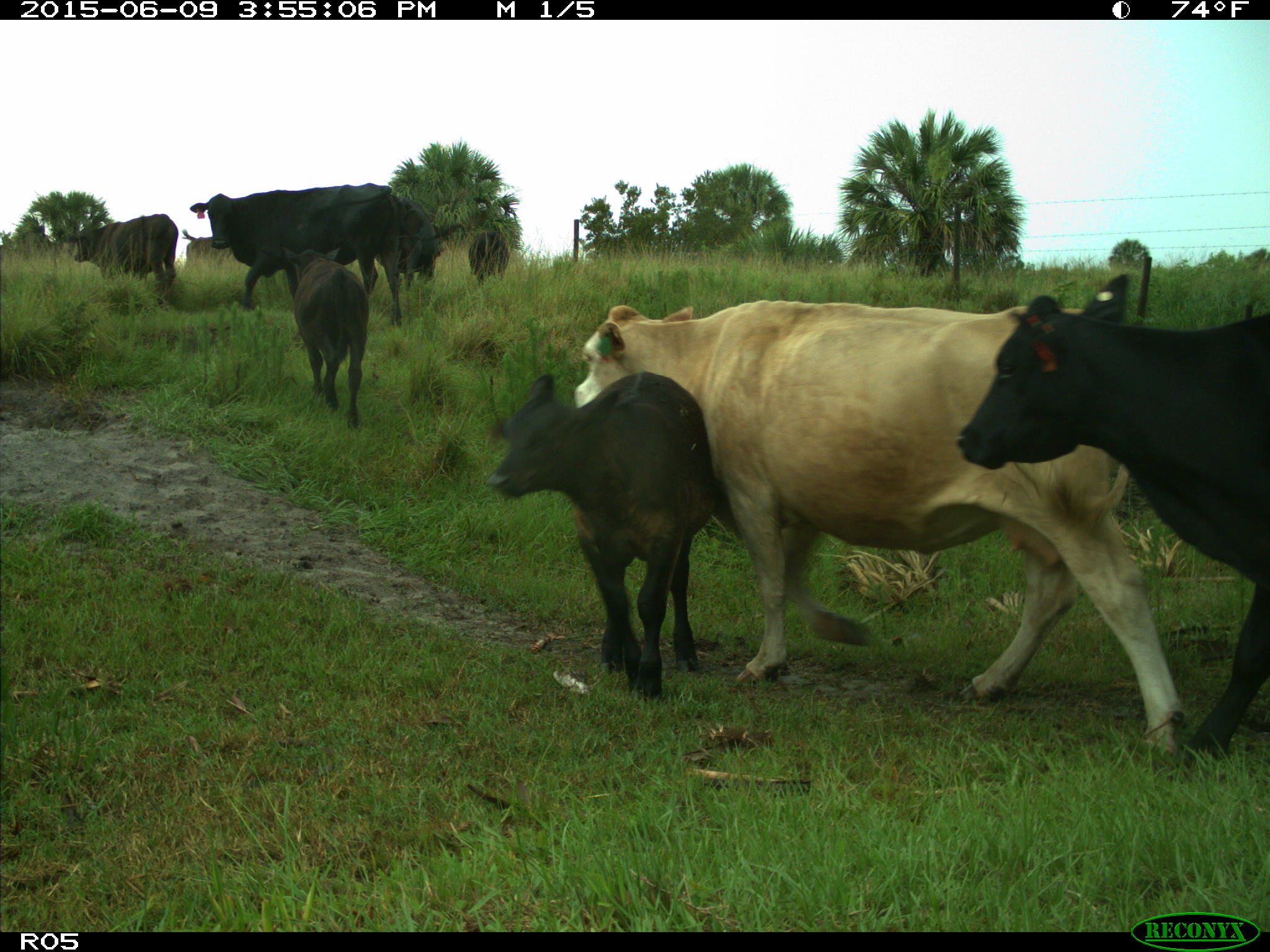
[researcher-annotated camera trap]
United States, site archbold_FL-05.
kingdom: Animalia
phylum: Chordata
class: Mammalia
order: Artiodactyla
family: Bovidae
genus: Bos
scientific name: Bos taurus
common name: domestic cow